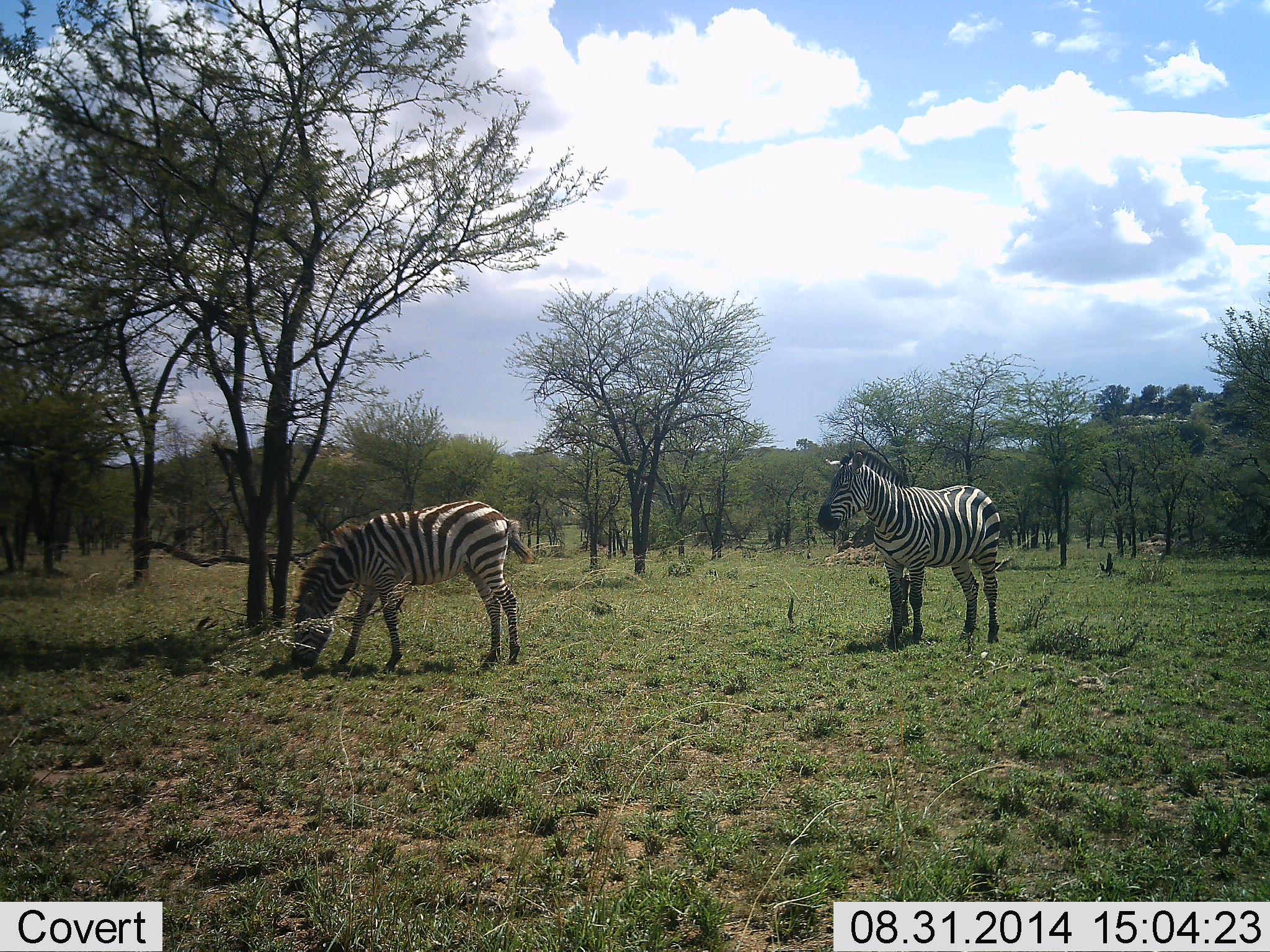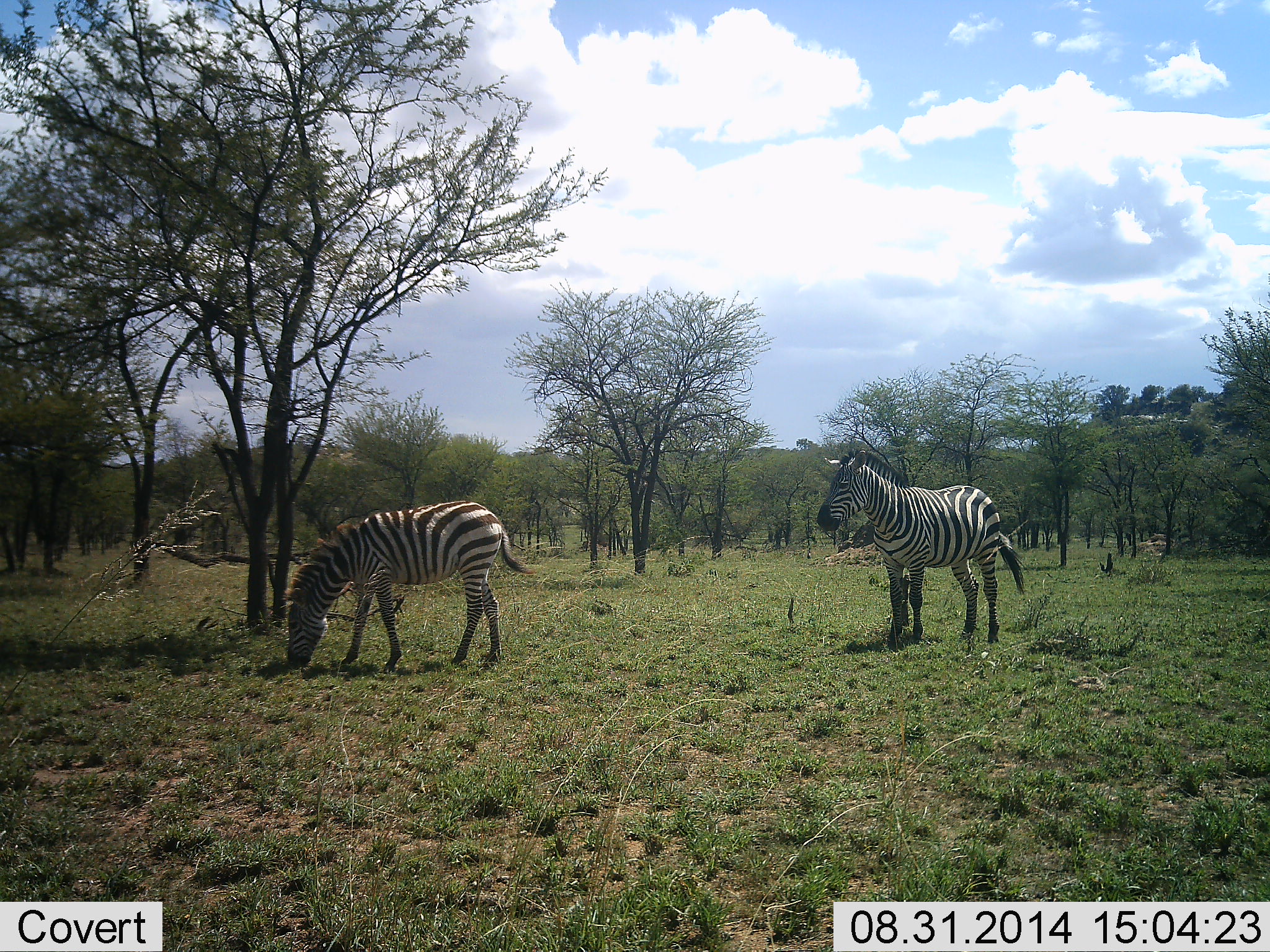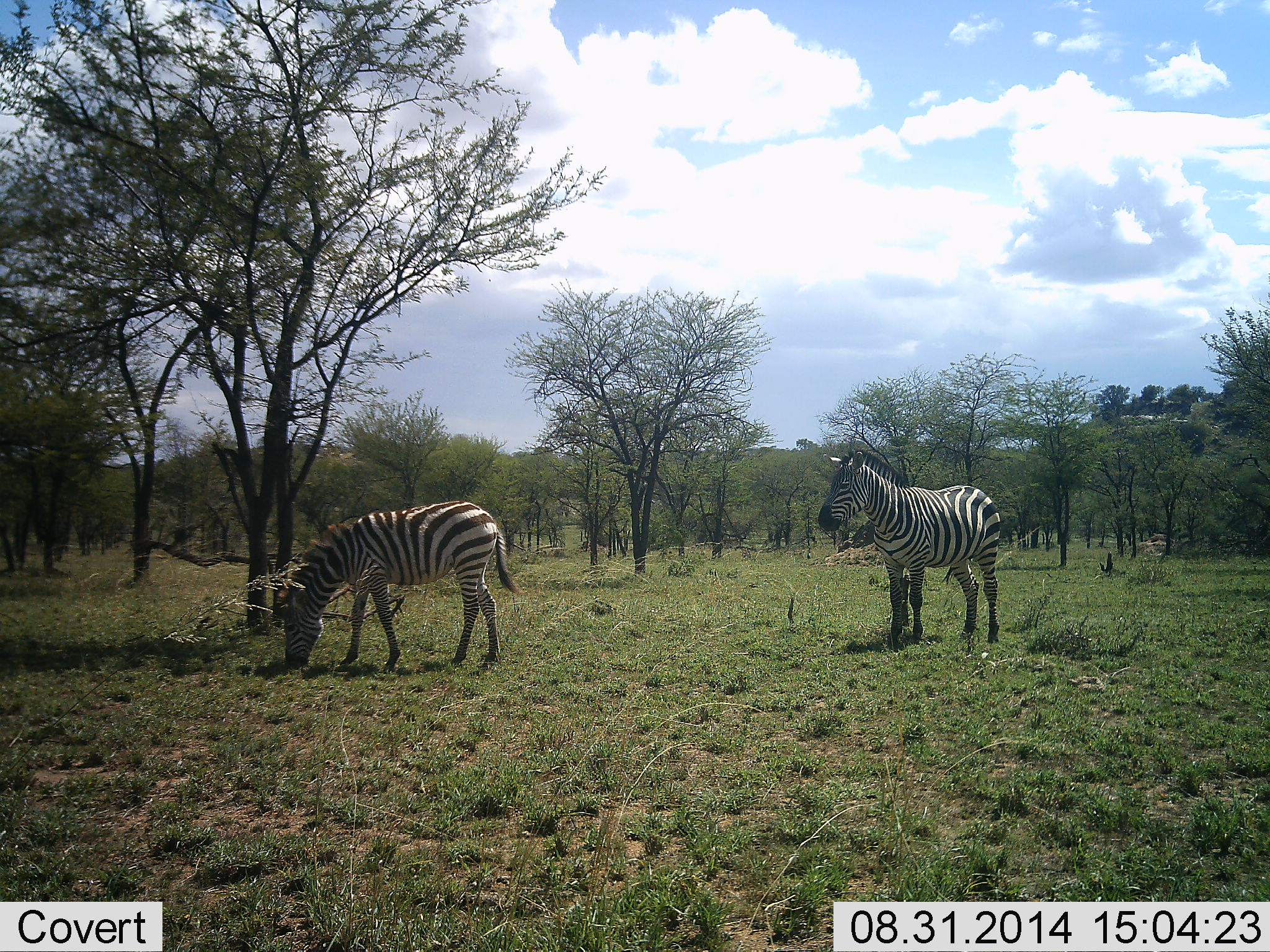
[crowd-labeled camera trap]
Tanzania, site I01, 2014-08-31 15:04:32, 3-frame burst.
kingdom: Animalia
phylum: Chordata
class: Mammalia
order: Perissodactyla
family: Equidae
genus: Equus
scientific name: Equus quagga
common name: plains zebra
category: zebra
Zebra (plains zebra) (Equus quagga), count 2. Behavior (volunteer vote fractions): standing 90%, resting 0%, moving 10%, interacting 0%. Young present (vote fraction): 0%. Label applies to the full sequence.